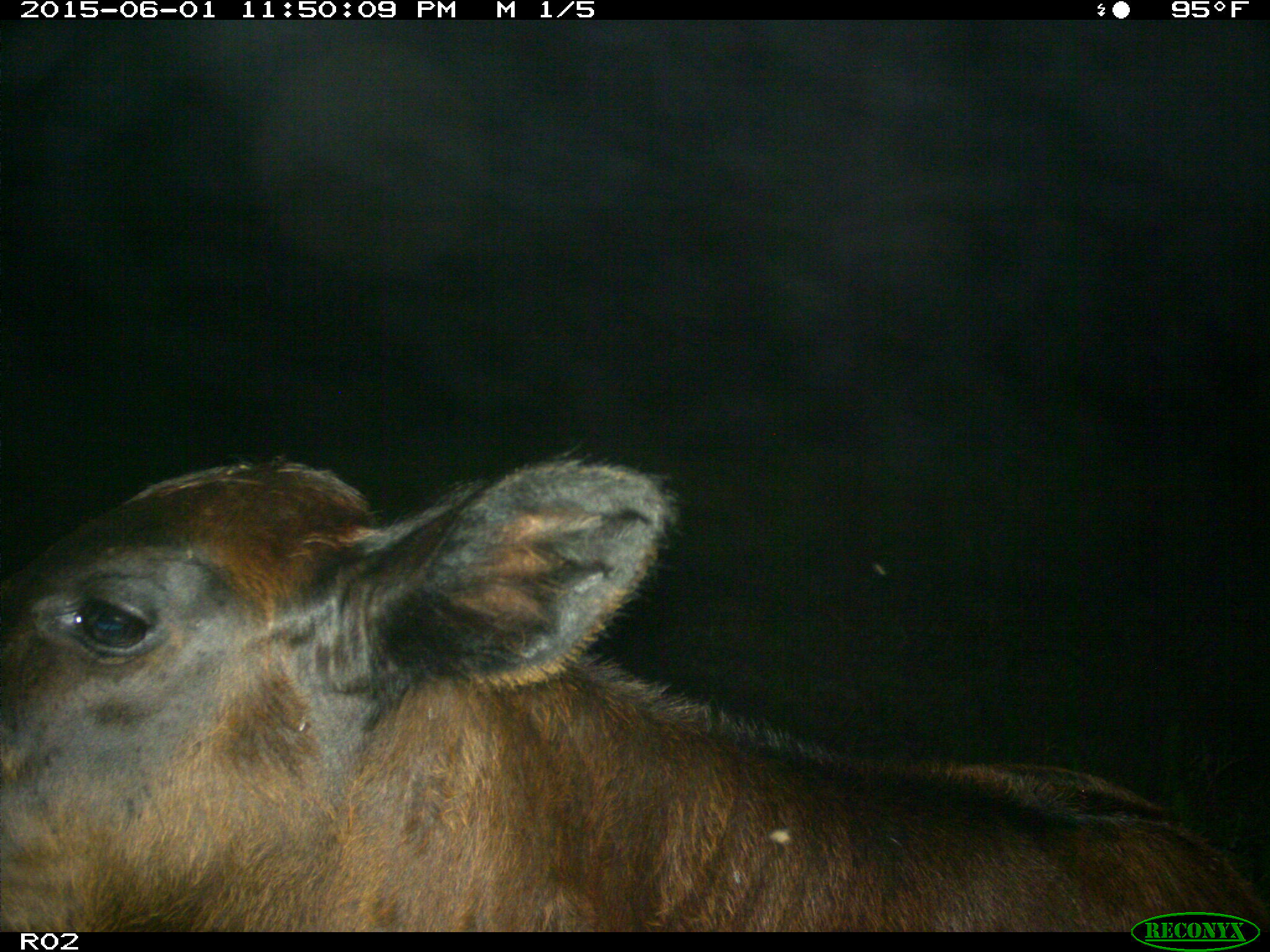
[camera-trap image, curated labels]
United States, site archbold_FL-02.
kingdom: Animalia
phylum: Chordata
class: Mammalia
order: Artiodactyla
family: Bovidae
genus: Bos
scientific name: Bos taurus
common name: domestic cow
Bos taurus (domestic cow).